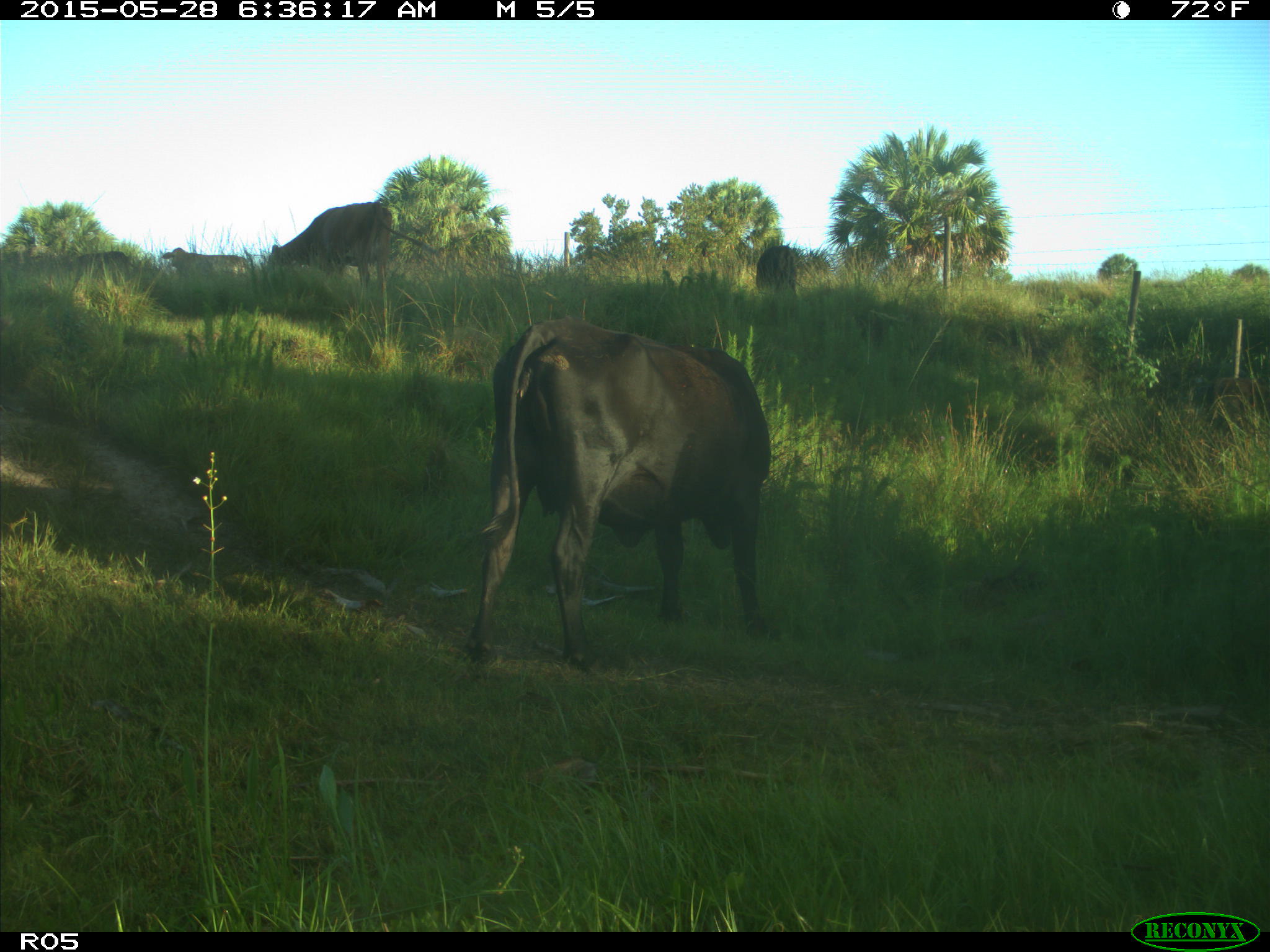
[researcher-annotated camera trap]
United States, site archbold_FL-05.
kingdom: Animalia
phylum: Chordata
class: Mammalia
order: Artiodactyla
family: Bovidae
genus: Bos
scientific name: Bos taurus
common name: domestic cow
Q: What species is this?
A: Bos taurus (domestic cow).